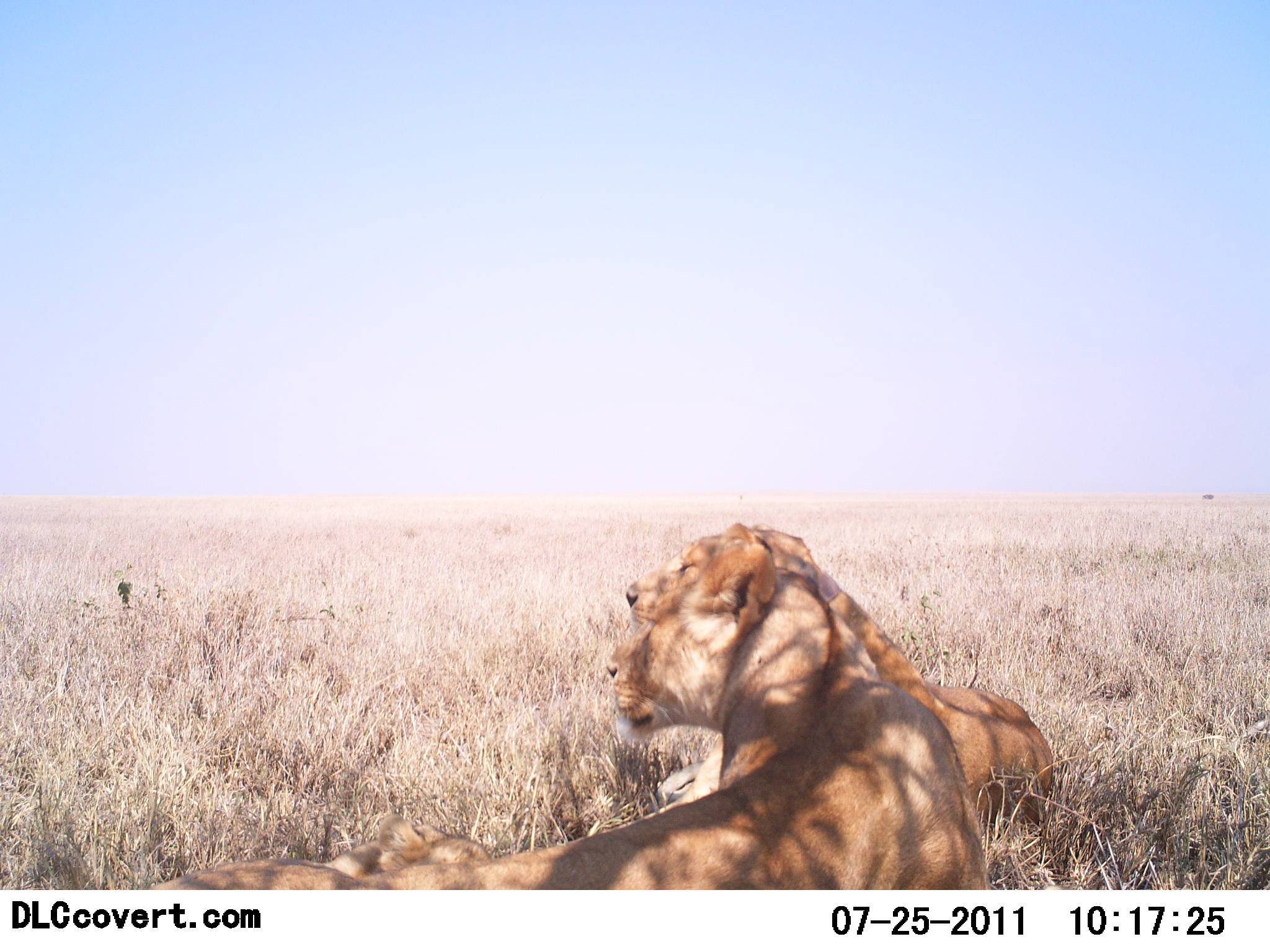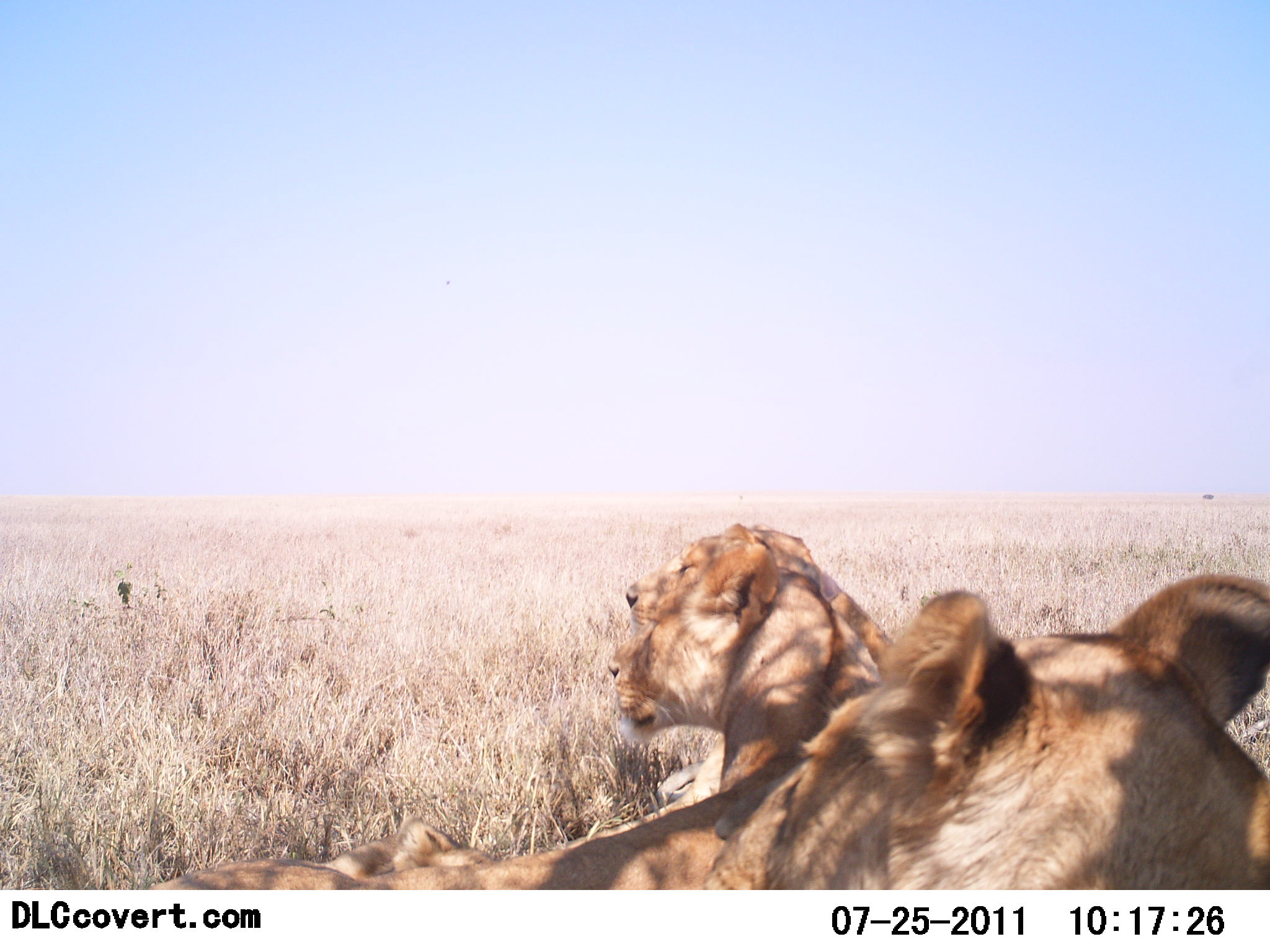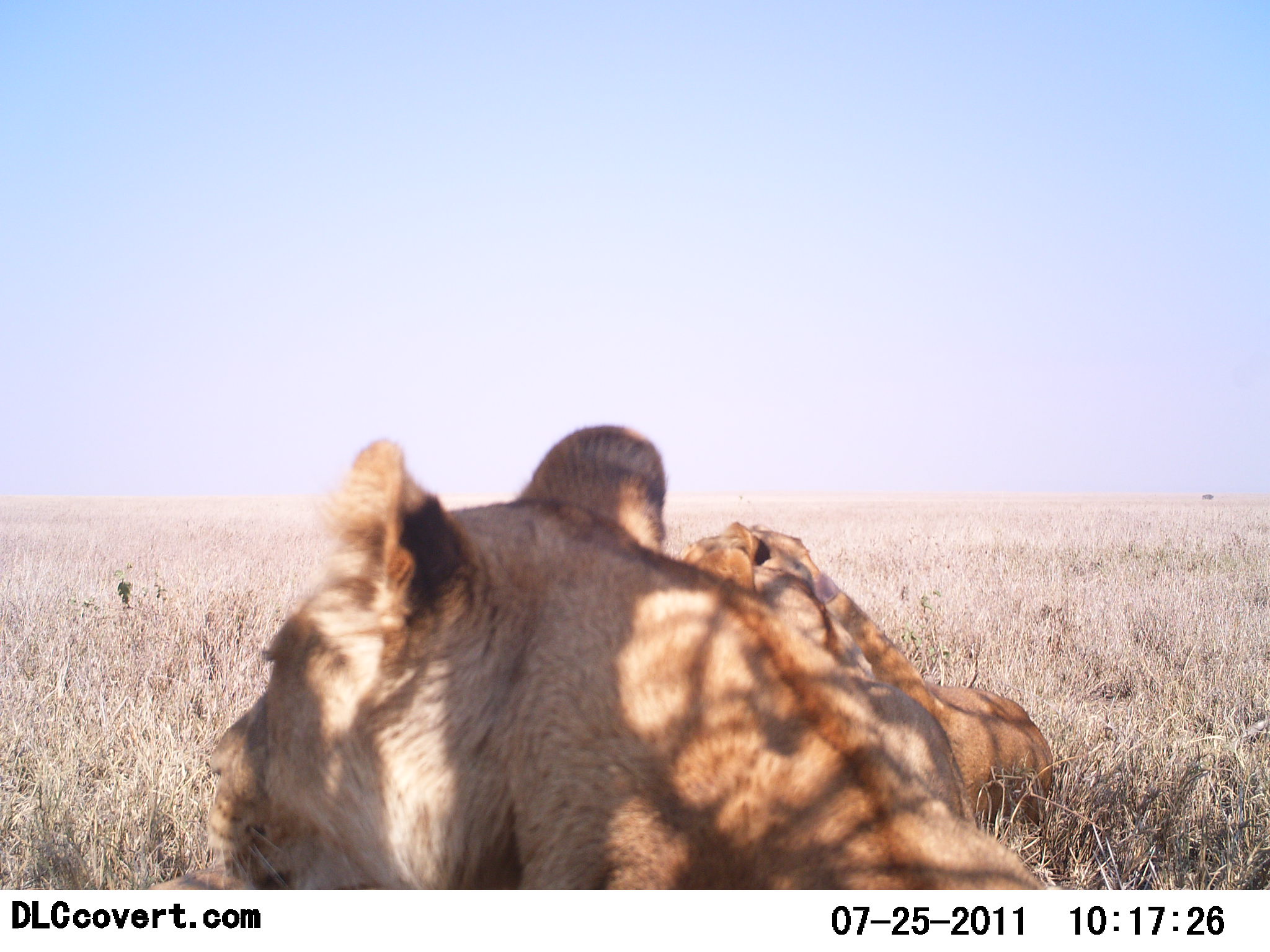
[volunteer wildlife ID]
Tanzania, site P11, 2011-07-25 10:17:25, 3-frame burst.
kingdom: Animalia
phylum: Chordata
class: Mammalia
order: Carnivora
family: Felidae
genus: Panthera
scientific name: Panthera leo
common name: lion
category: lionfemale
Lionfemale (lion) (Panthera leo), count 3. Behavior (volunteer vote fractions): standing 0%, resting 100%, moving 10%, interacting 20%. Young present (vote fraction): 0%. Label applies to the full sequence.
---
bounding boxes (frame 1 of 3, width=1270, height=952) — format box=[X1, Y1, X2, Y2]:
animal: box=[150, 545, 987, 891]; box=[623, 524, 1061, 827]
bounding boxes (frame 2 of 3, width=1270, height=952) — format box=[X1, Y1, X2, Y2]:
animal: box=[142, 544, 879, 889]; box=[312, 522, 892, 883]; box=[704, 570, 1270, 891]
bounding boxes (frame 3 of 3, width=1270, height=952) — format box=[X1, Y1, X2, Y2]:
animal: box=[138, 424, 1062, 891]; box=[683, 521, 1055, 824]; box=[690, 549, 978, 822]